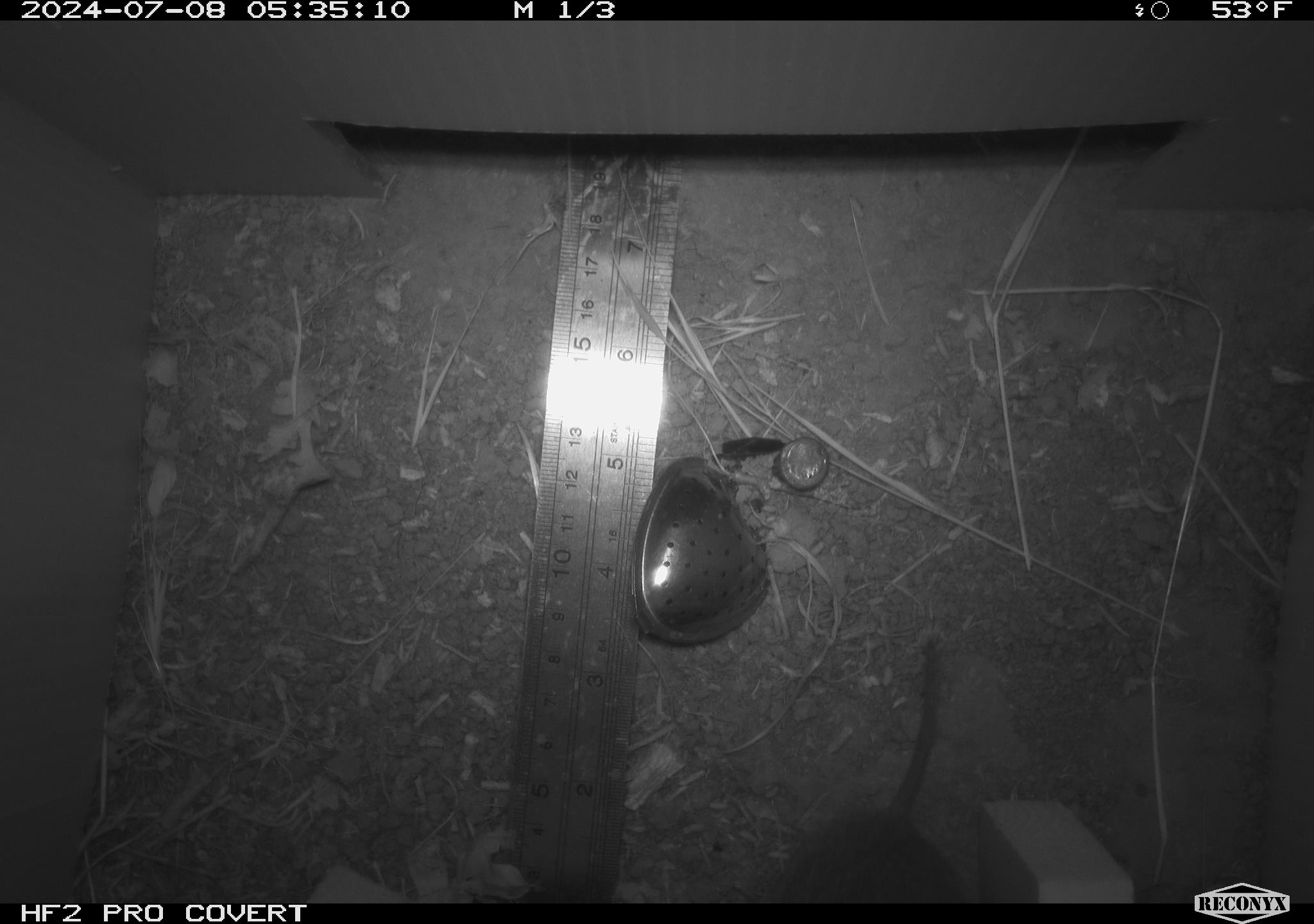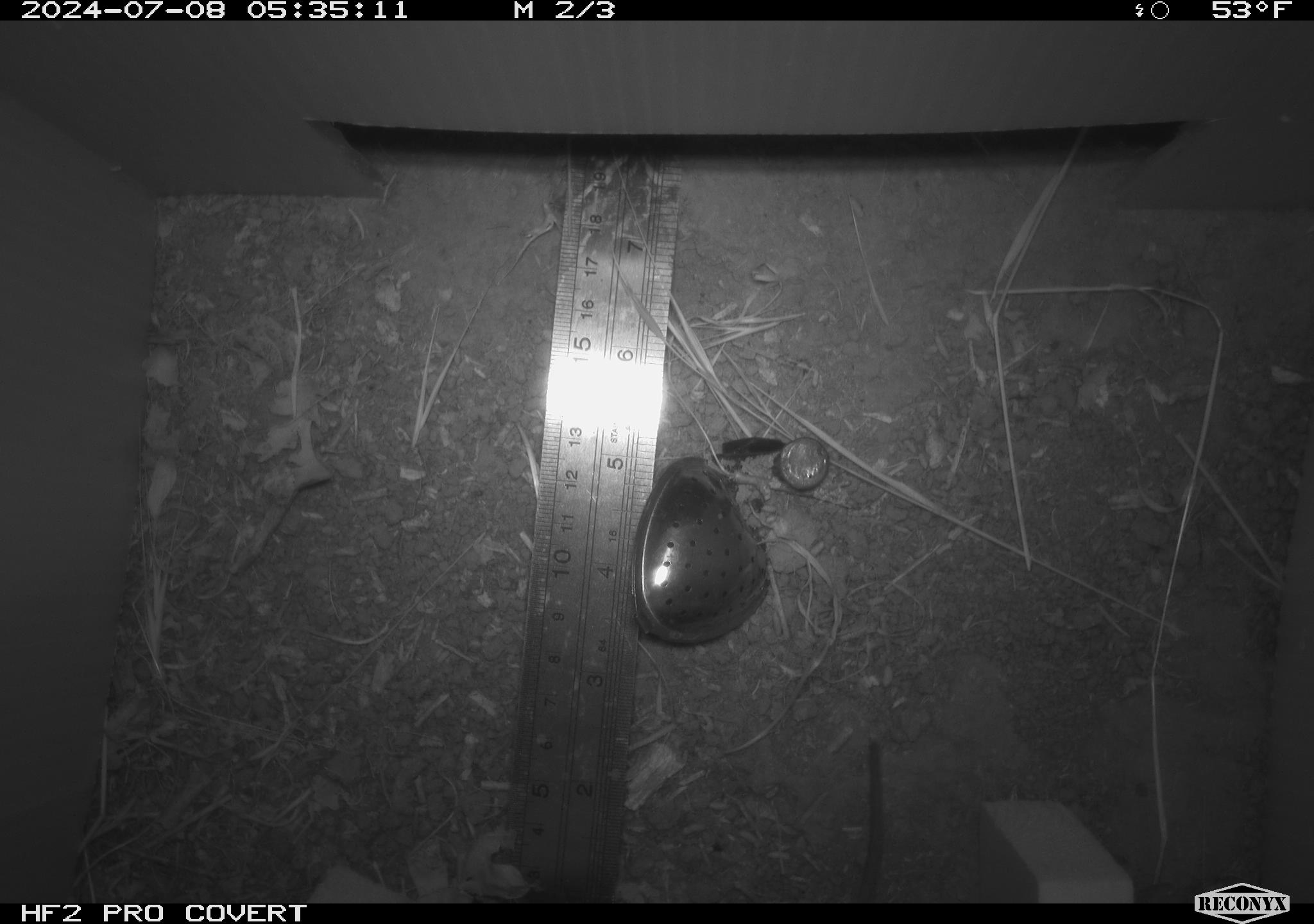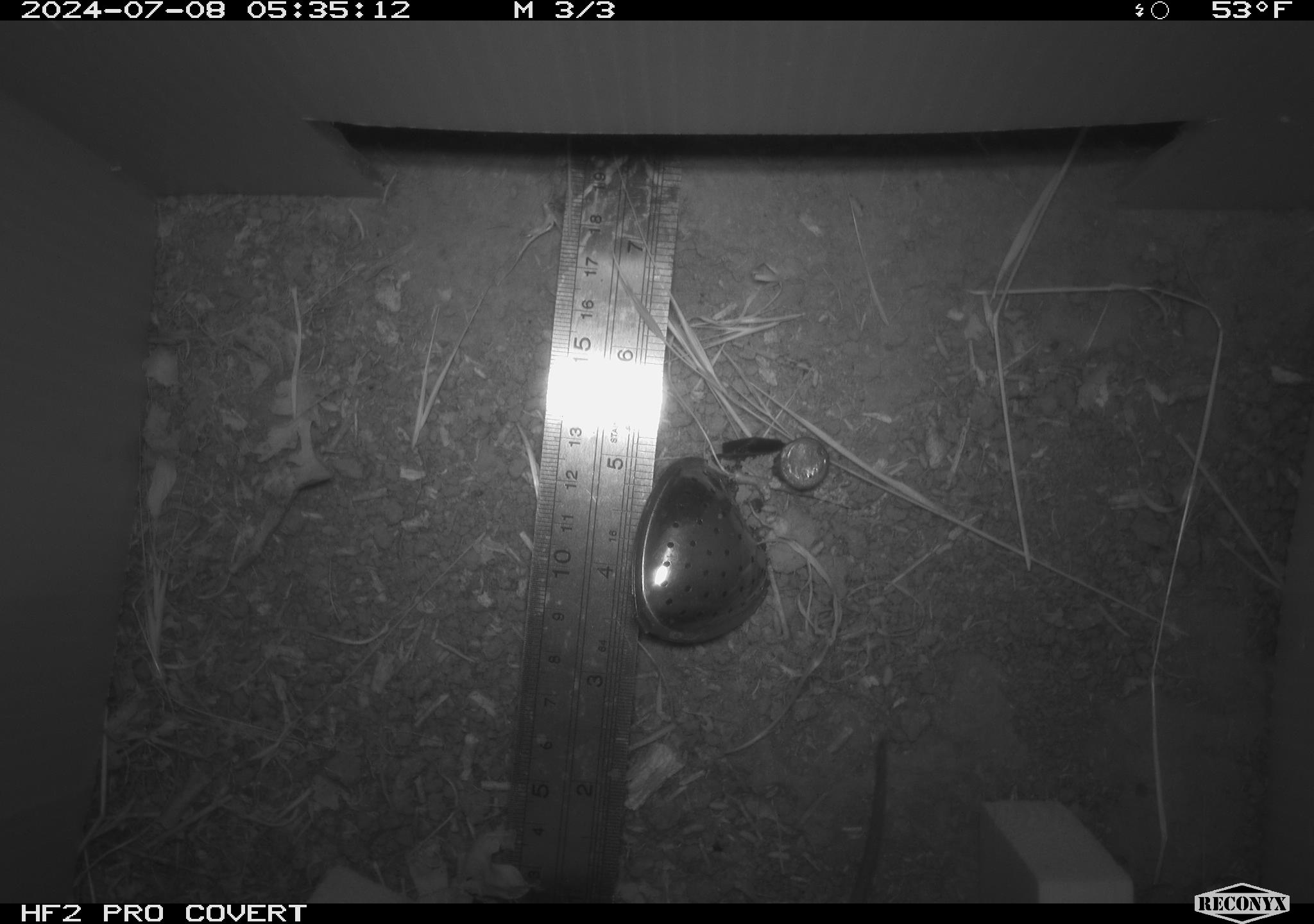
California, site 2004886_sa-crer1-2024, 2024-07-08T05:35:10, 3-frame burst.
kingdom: Animalia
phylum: Chordata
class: Mammalia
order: Rodentia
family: Cricetidae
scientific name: Arvicolinae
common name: voles, lemmings, and muskrats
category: arvicolinae subfamily